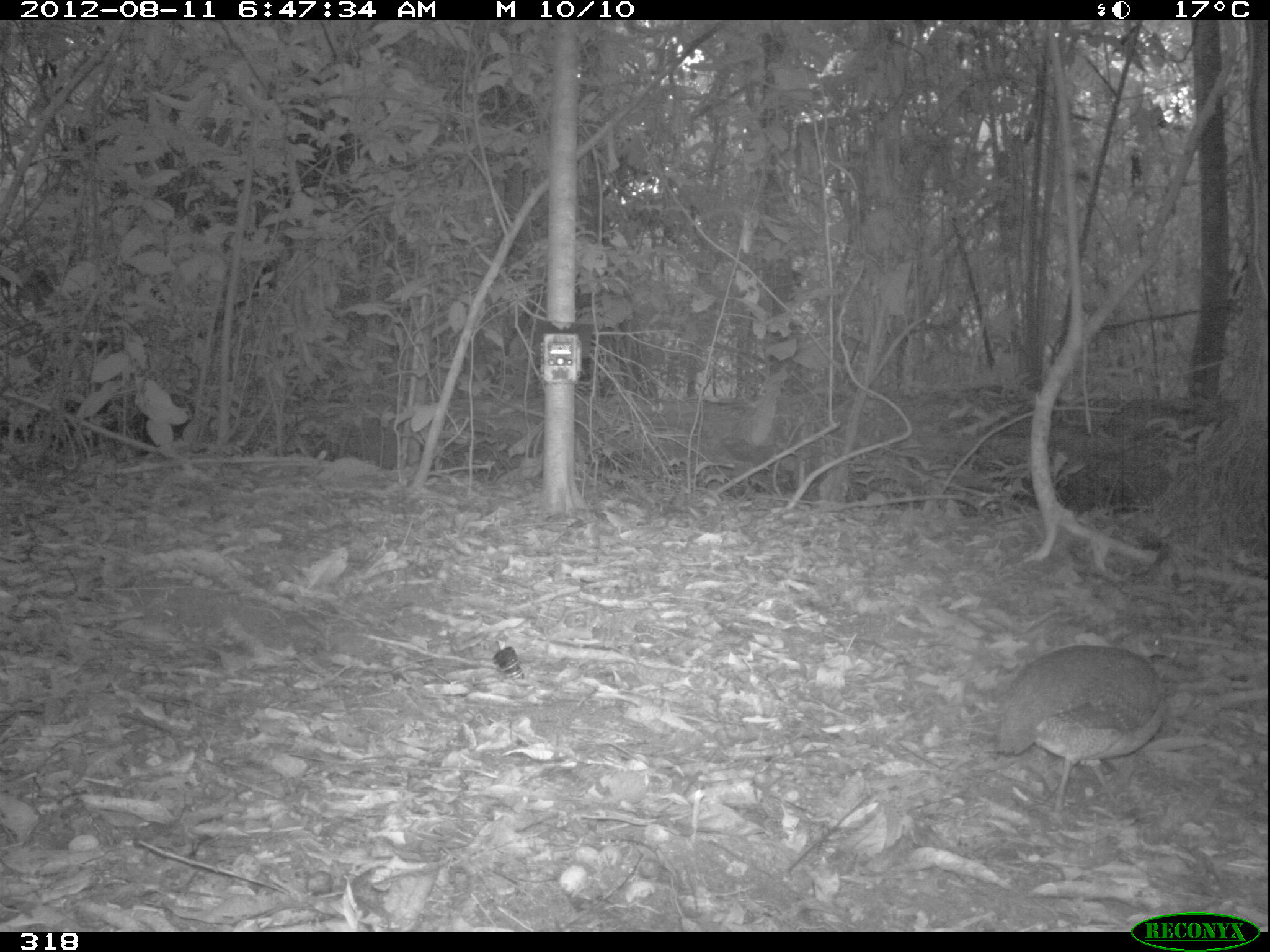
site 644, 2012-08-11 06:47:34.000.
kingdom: Animalia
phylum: Chordata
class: Aves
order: Galliformes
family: Phasianidae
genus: Alectoris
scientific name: Alectoris rufa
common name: red-legged partridge